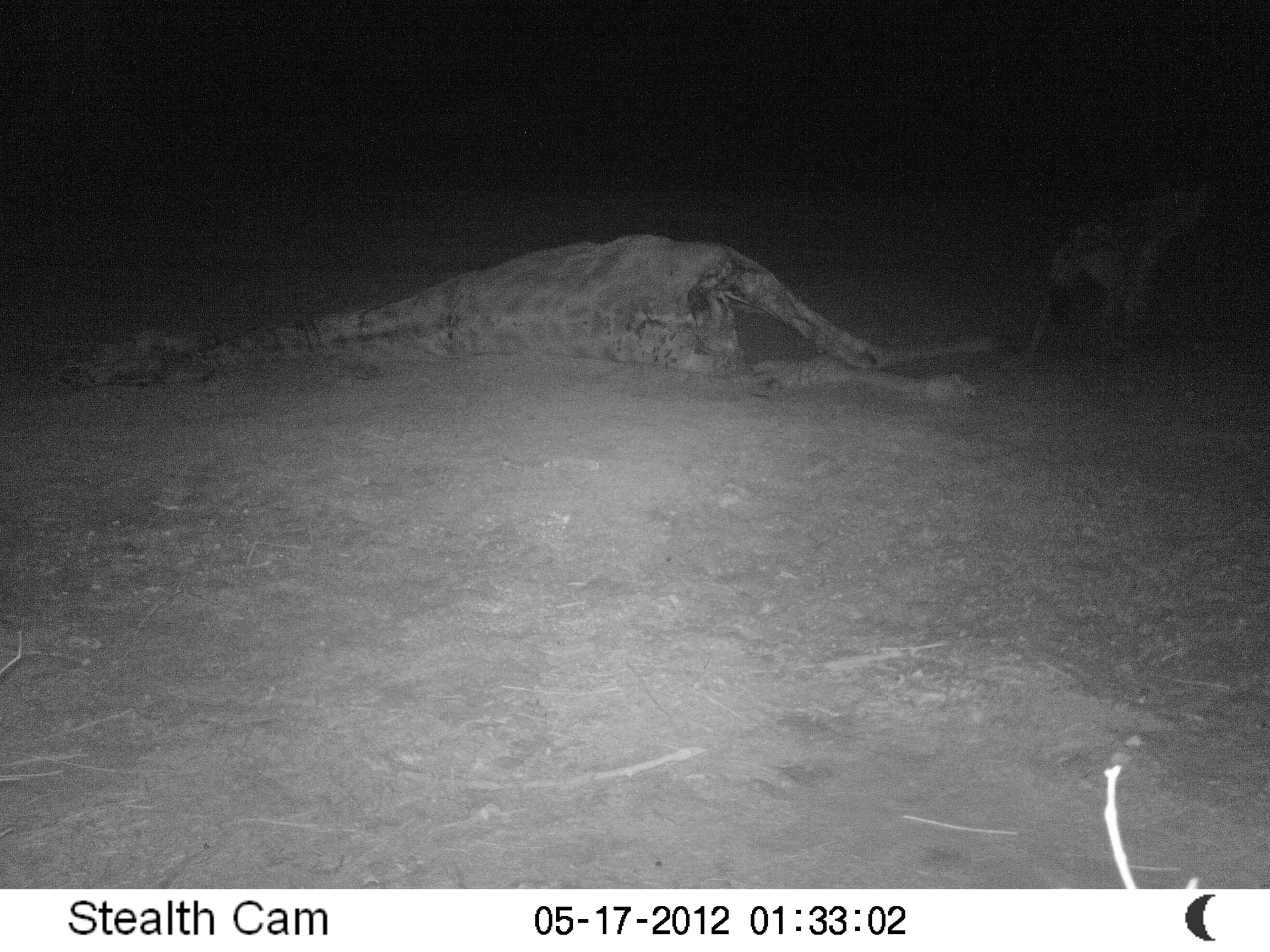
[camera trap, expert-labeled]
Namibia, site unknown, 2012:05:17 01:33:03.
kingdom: Animalia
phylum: Chordata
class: Mammalia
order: Carnivora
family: Hyaenidae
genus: Crocuta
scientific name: Crocuta crocuta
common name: spotted hyena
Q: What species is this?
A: Crocuta crocuta (spotted hyena).